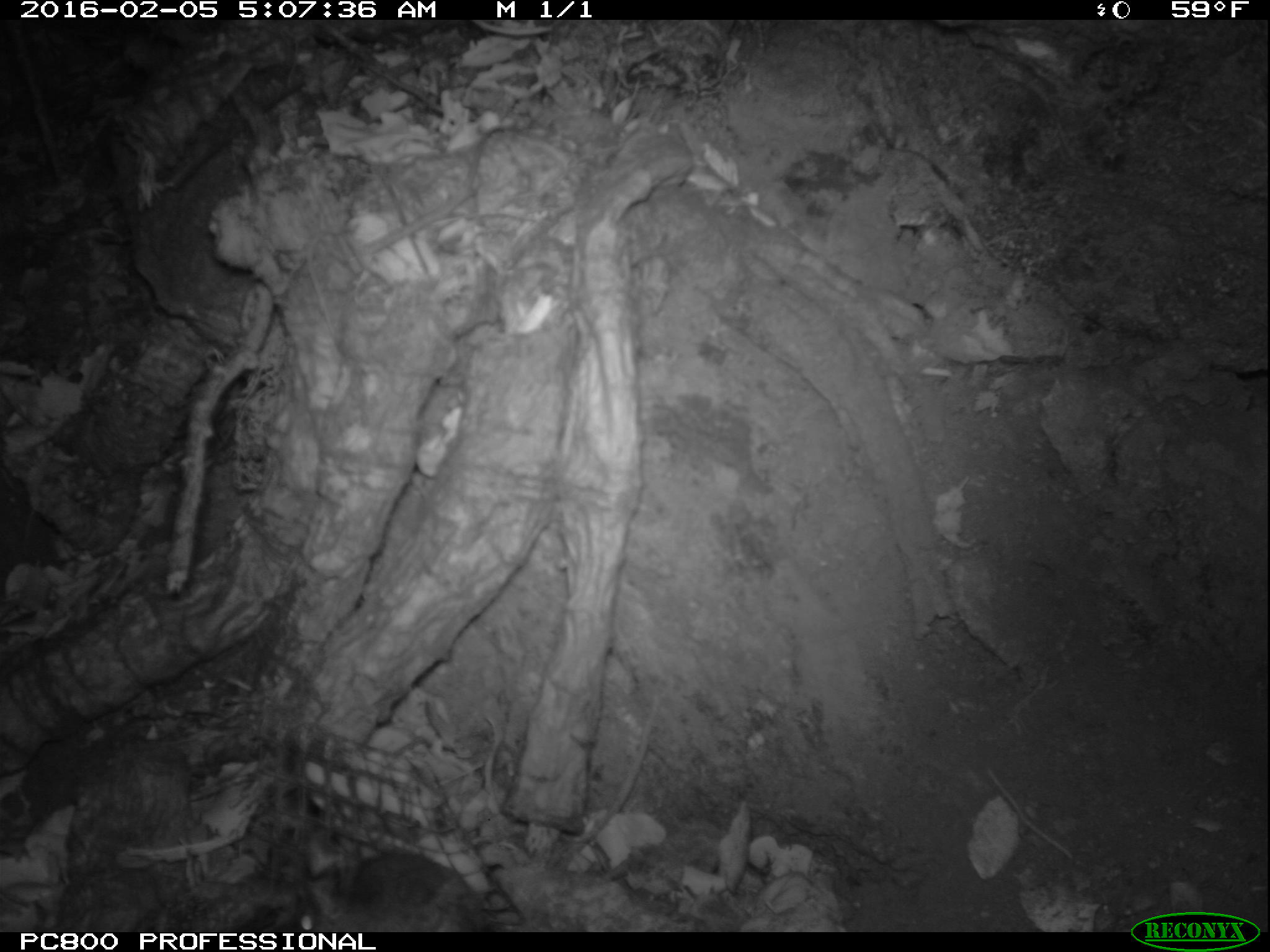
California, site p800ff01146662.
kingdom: Animalia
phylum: Chordata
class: Mammalia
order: Rodentia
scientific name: Rodentia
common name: rodent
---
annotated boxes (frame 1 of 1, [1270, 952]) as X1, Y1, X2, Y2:
rodent: 290, 853, 486, 931